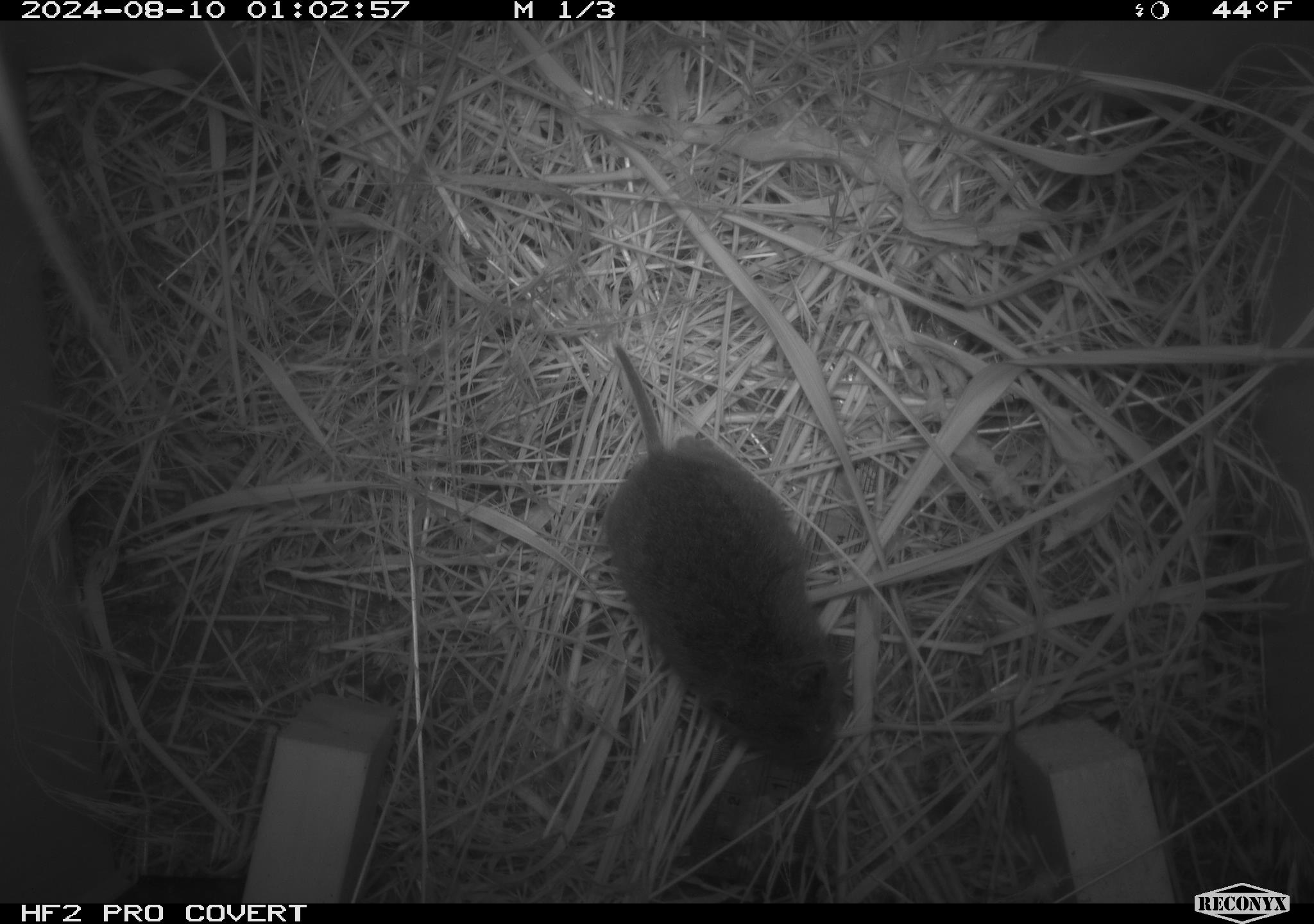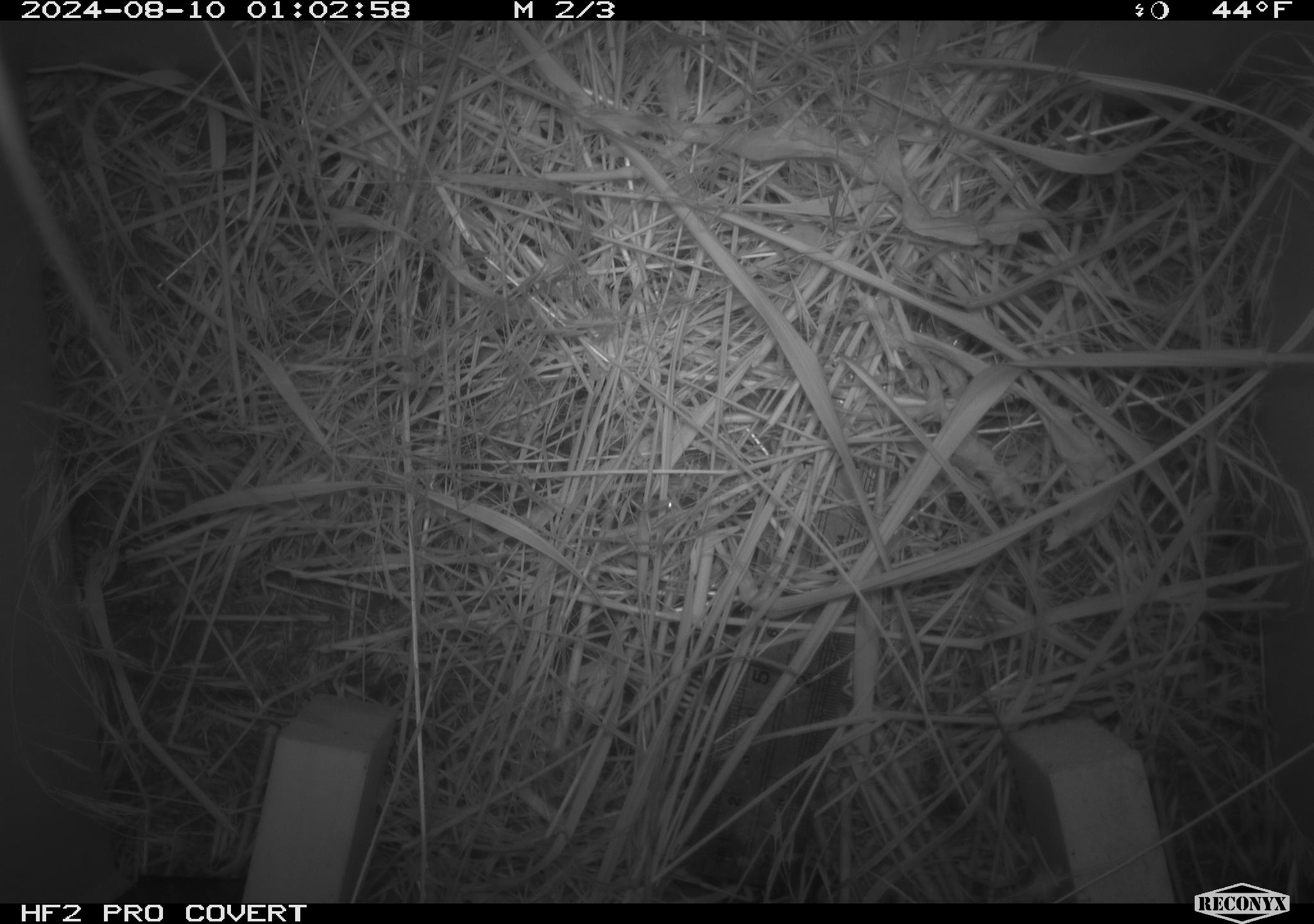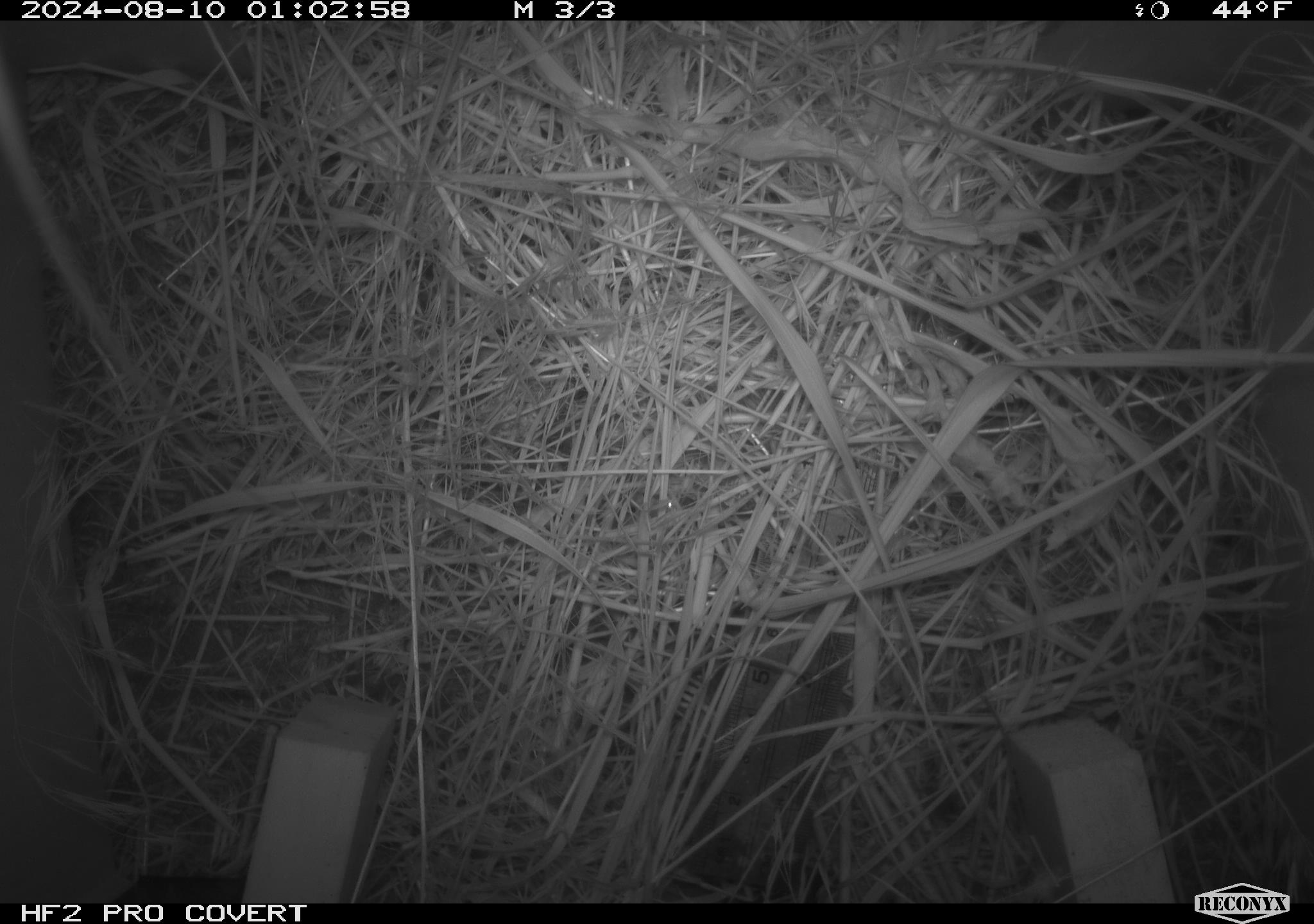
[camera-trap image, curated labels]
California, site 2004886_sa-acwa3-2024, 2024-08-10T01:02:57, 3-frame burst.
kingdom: Animalia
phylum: Chordata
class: Mammalia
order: Rodentia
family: Cricetidae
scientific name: Arvicolinae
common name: voles, lemmings, and muskrats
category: arvicolinae subfamily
Arvicolinae subfamily (voles, lemmings, and muskrats) (Arvicolinae).